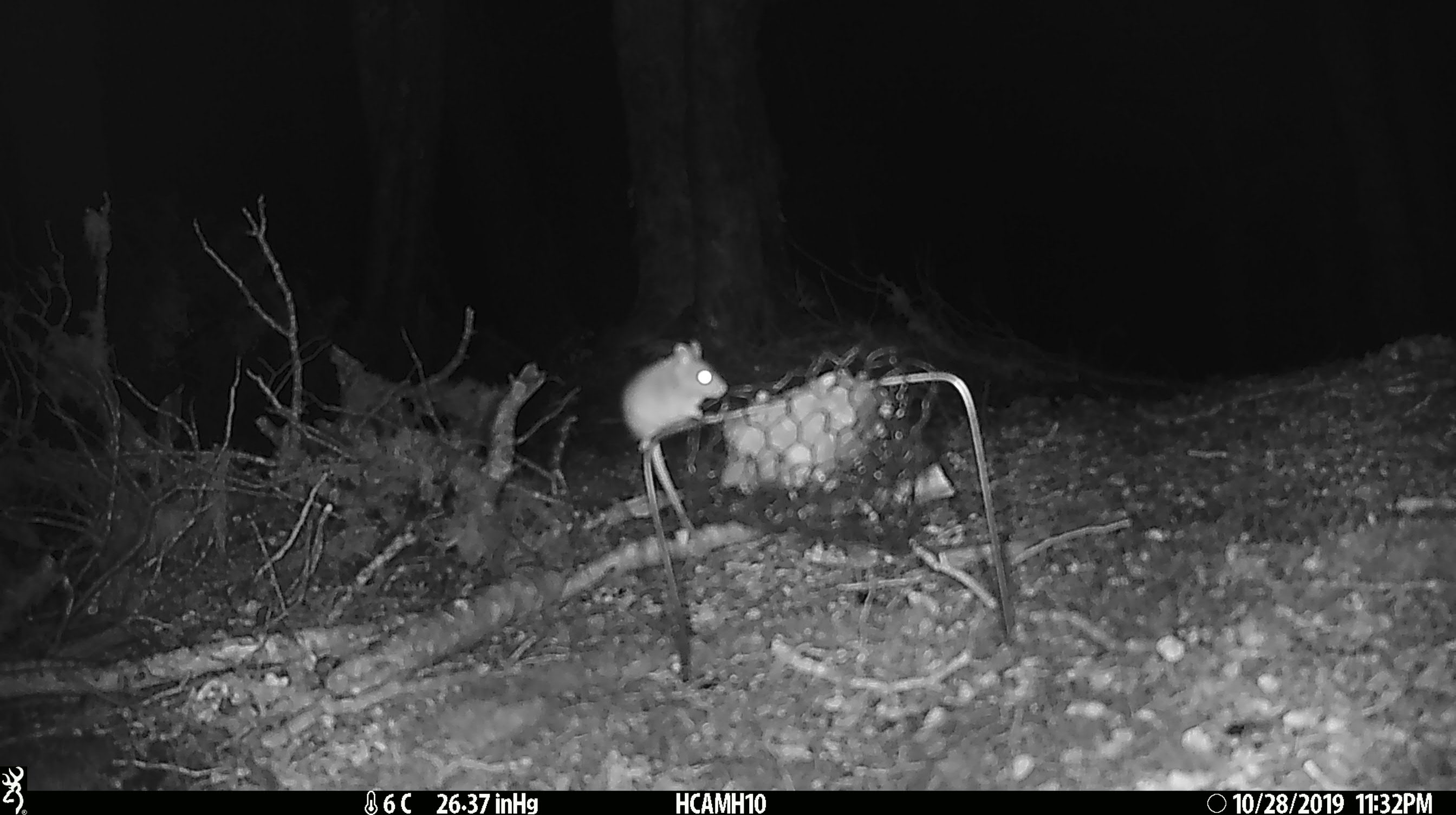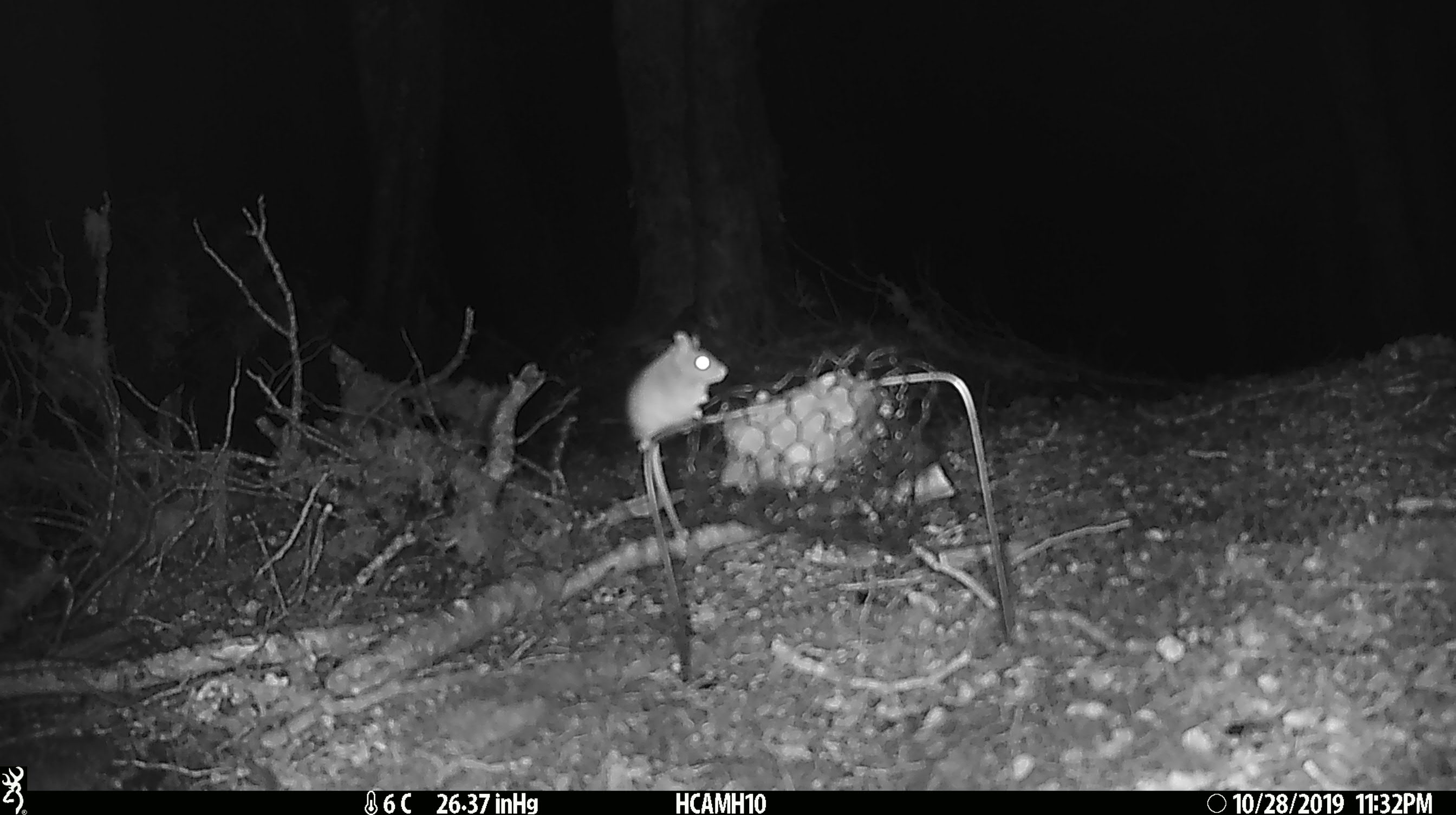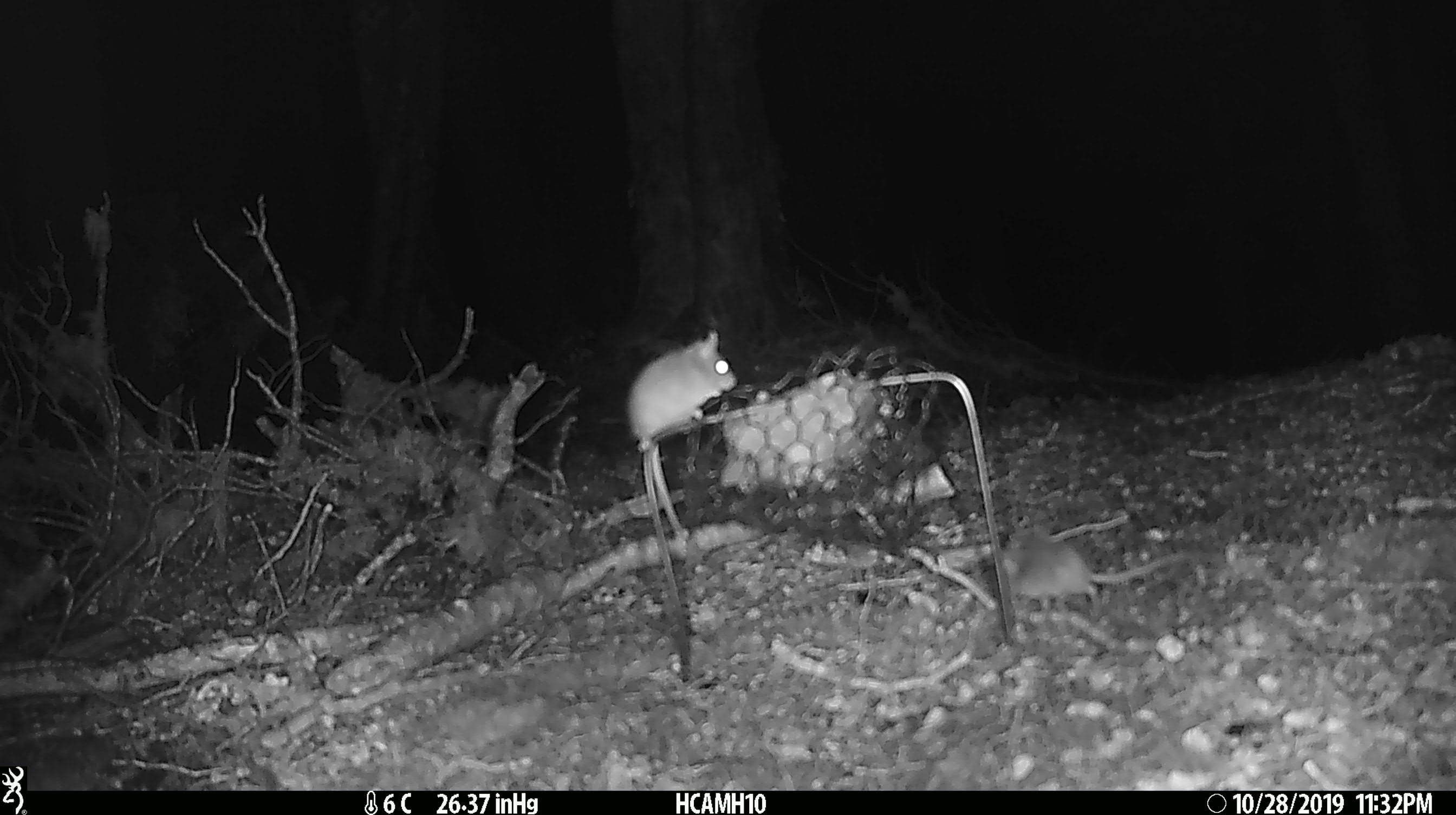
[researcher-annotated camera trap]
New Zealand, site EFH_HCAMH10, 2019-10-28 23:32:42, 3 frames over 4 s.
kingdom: Animalia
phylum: Chordata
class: Mammalia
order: Rodentia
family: Muridae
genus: Mus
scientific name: Mus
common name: mouse